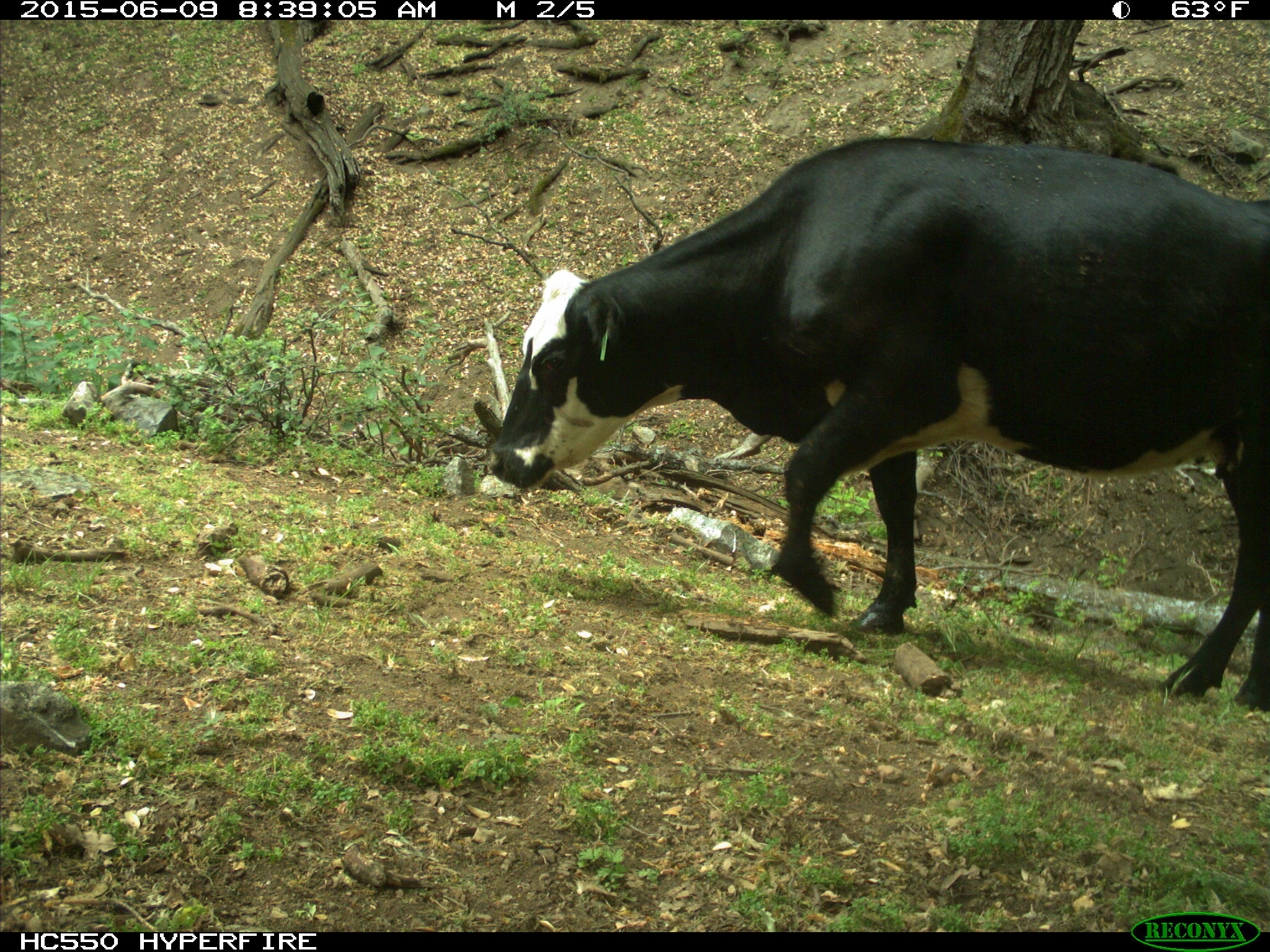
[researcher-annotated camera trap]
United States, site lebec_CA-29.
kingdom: Animalia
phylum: Chordata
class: Mammalia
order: Artiodactyla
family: Bovidae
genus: Bos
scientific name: Bos taurus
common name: domestic cow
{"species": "Bos taurus (domestic cow)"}